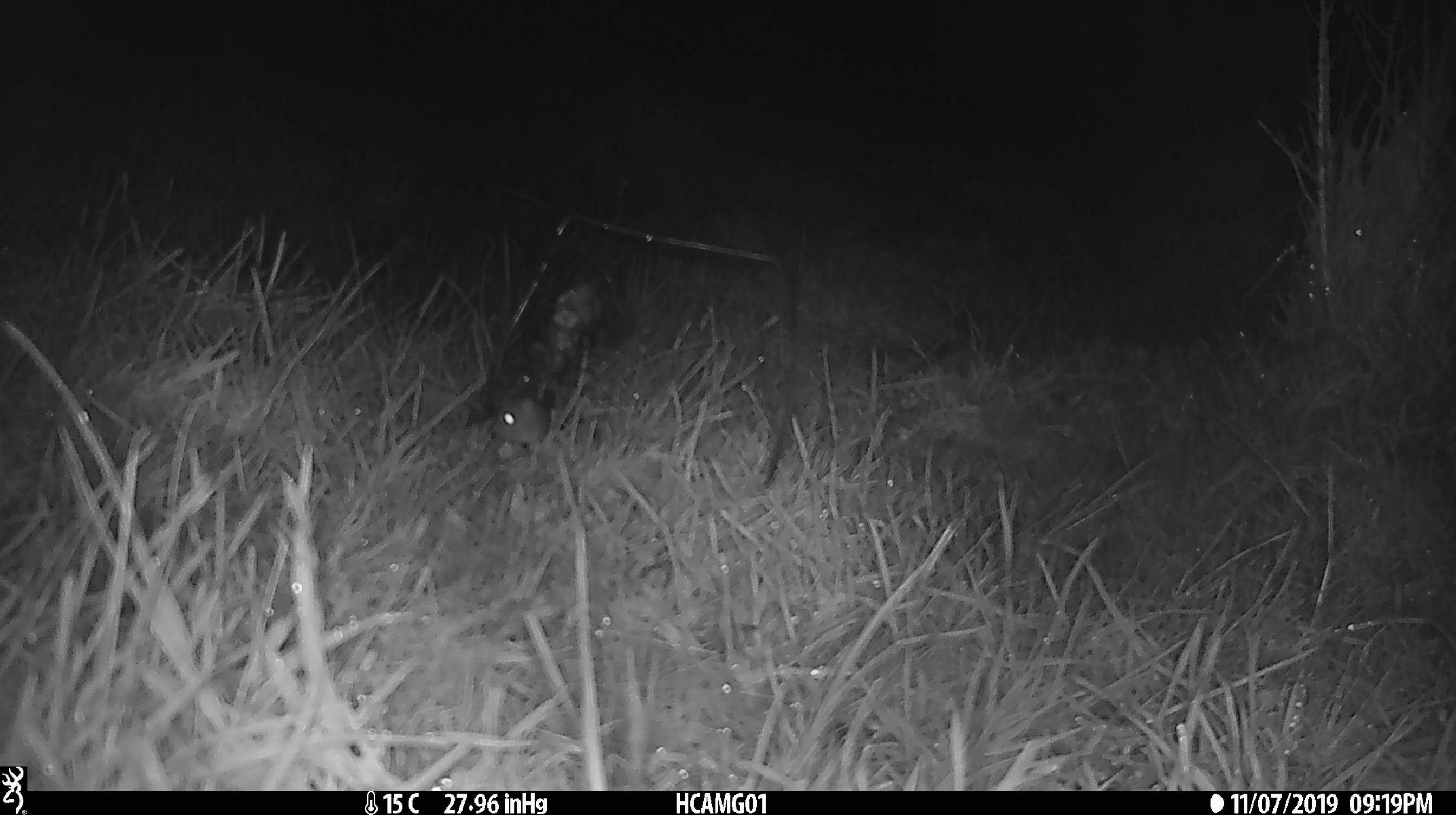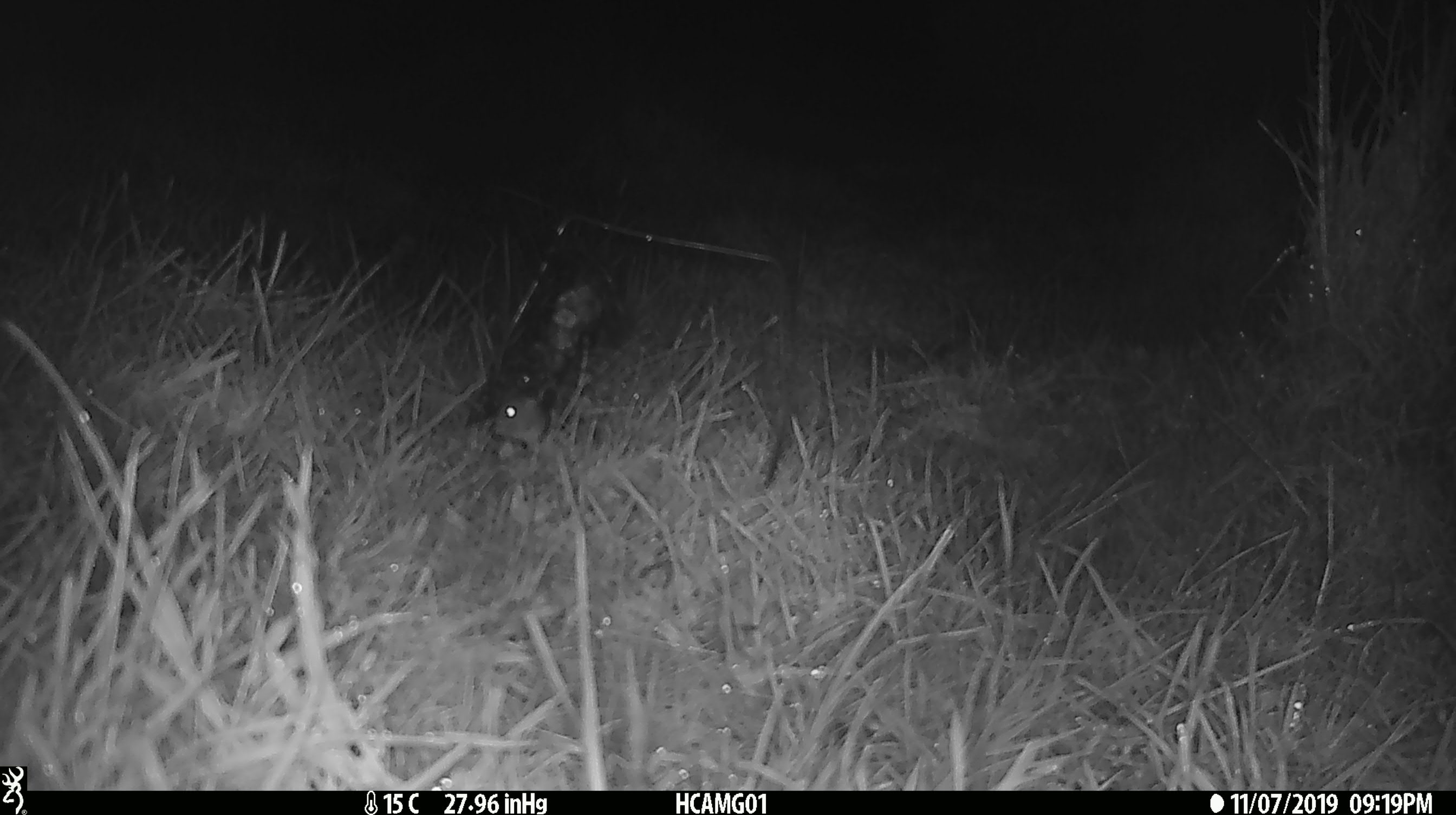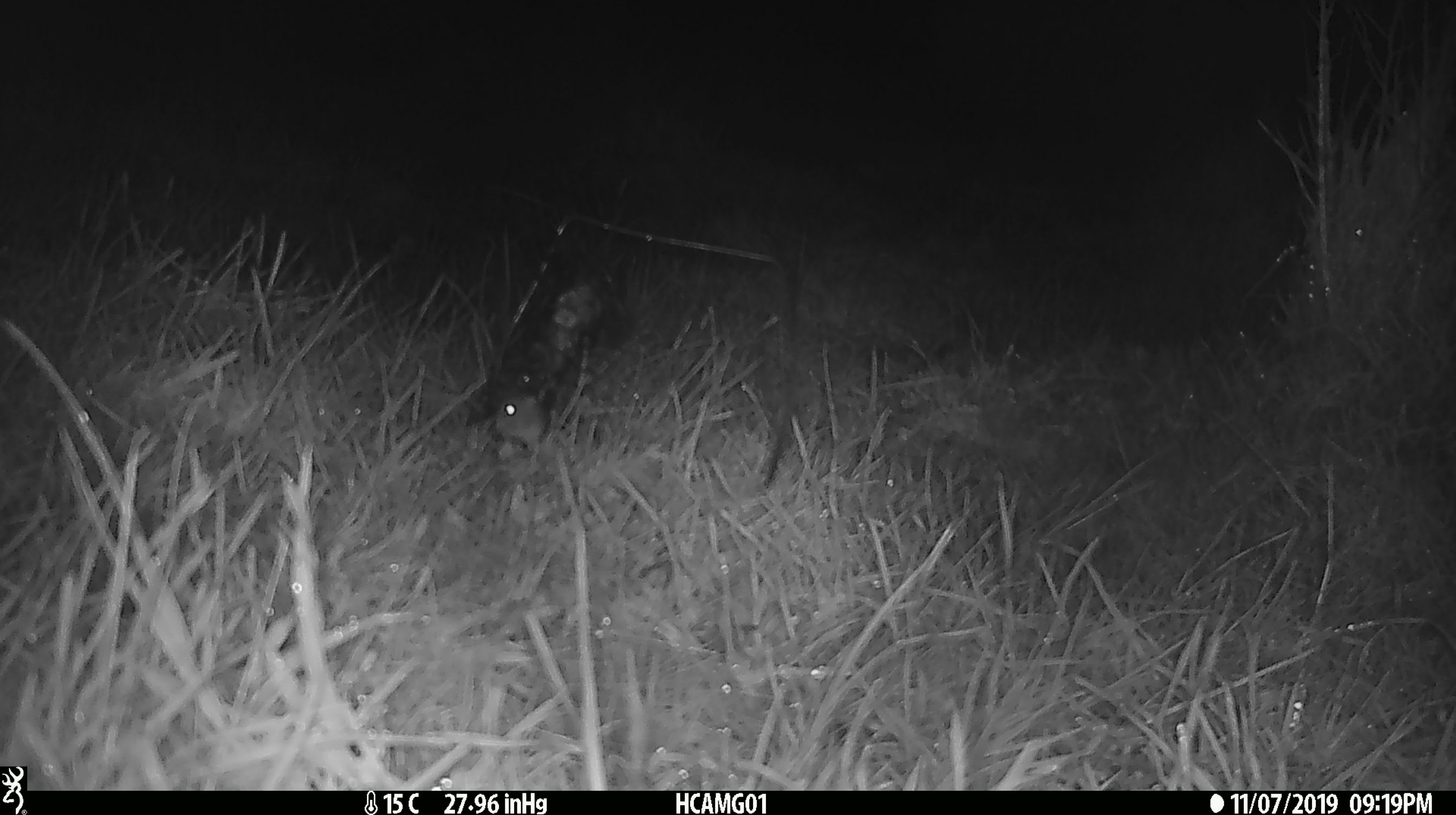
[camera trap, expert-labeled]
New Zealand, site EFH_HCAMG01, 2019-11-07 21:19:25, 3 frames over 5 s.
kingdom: Animalia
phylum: Chordata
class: Mammalia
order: Rodentia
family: Muridae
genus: Mus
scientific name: Mus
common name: mouse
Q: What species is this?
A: Mouse (Mus).